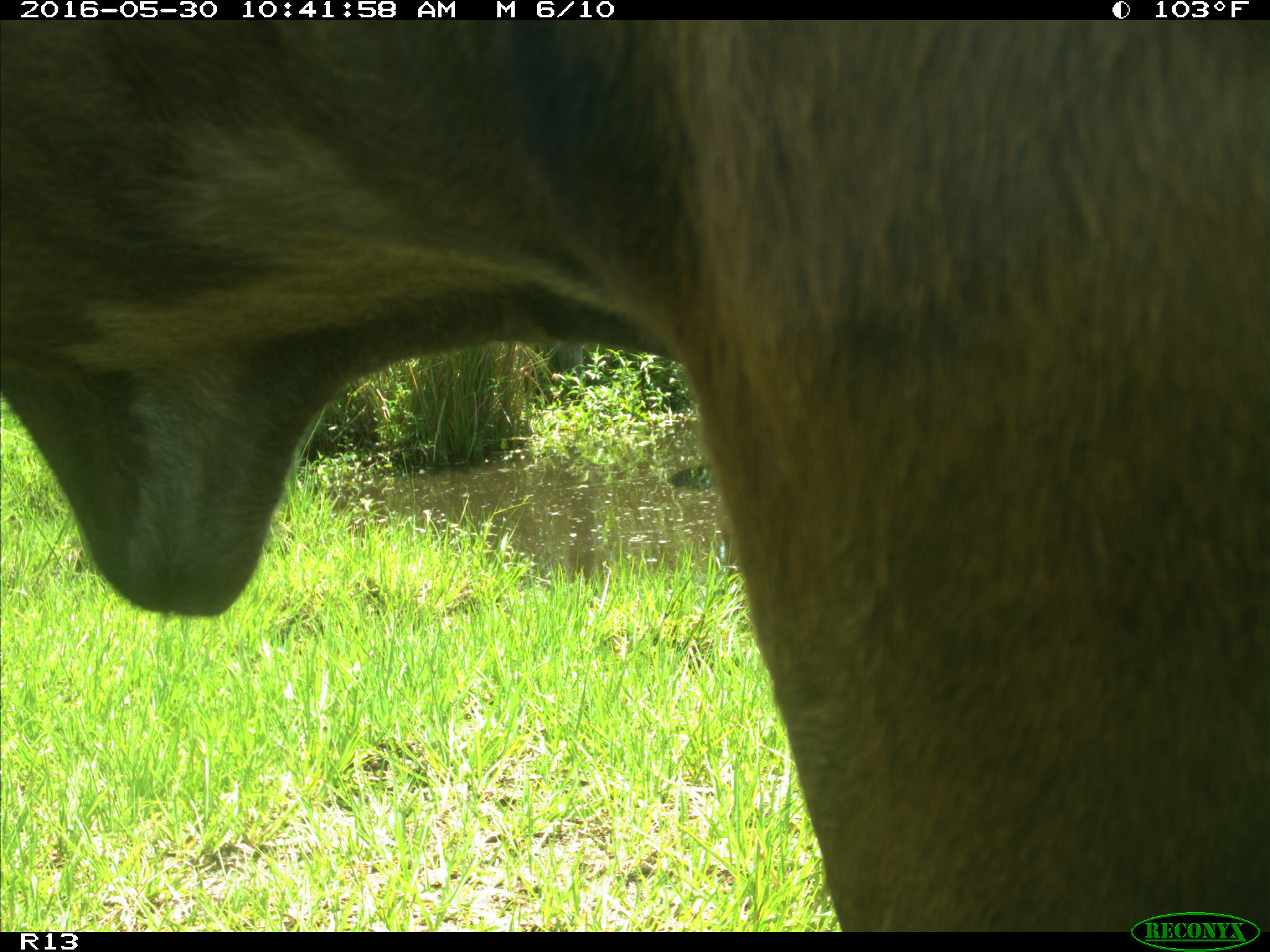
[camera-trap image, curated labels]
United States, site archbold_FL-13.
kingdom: Animalia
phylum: Chordata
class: Mammalia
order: Artiodactyla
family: Bovidae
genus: Bos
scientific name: Bos taurus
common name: domestic cow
Bos taurus (domestic cow).